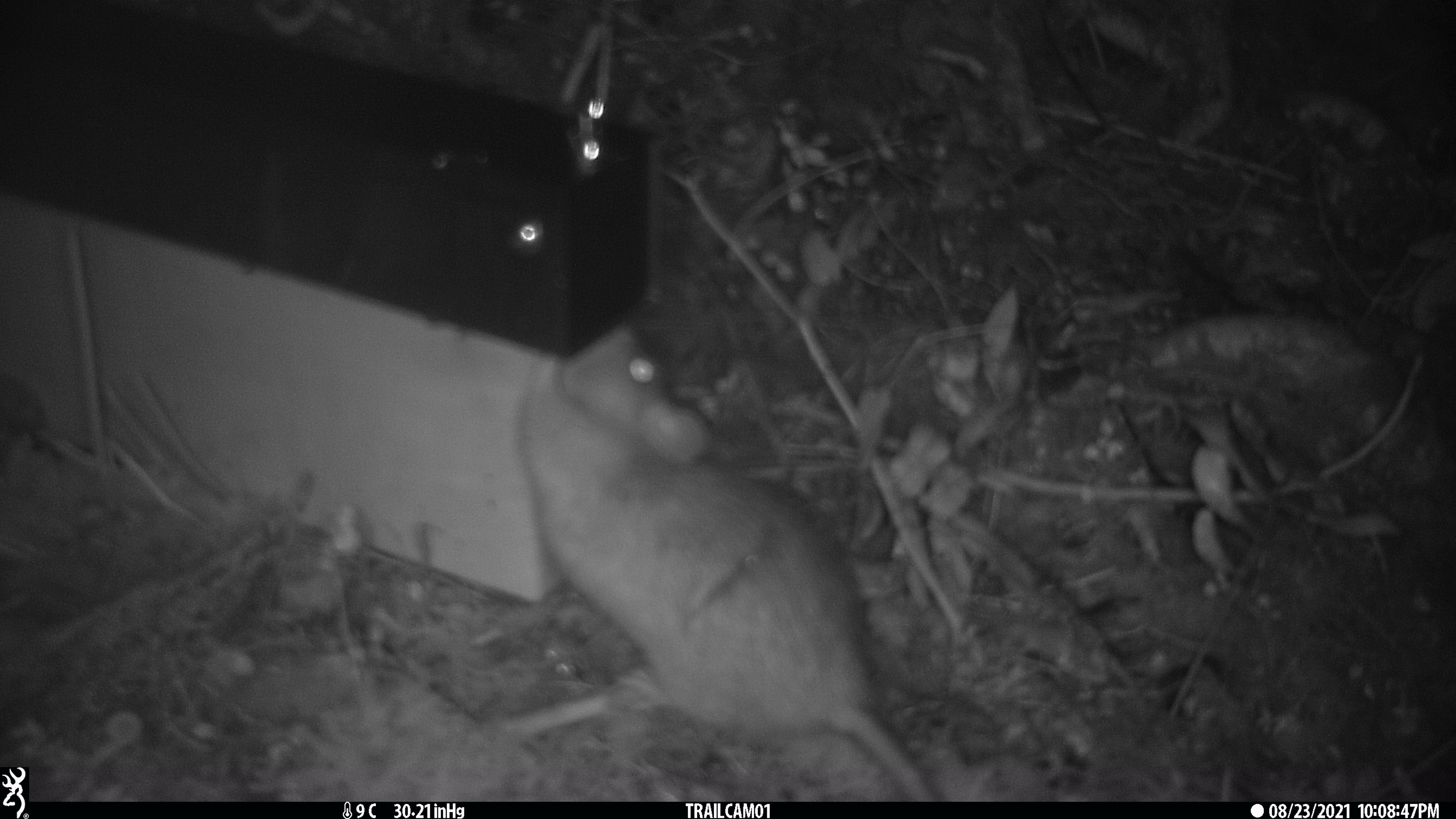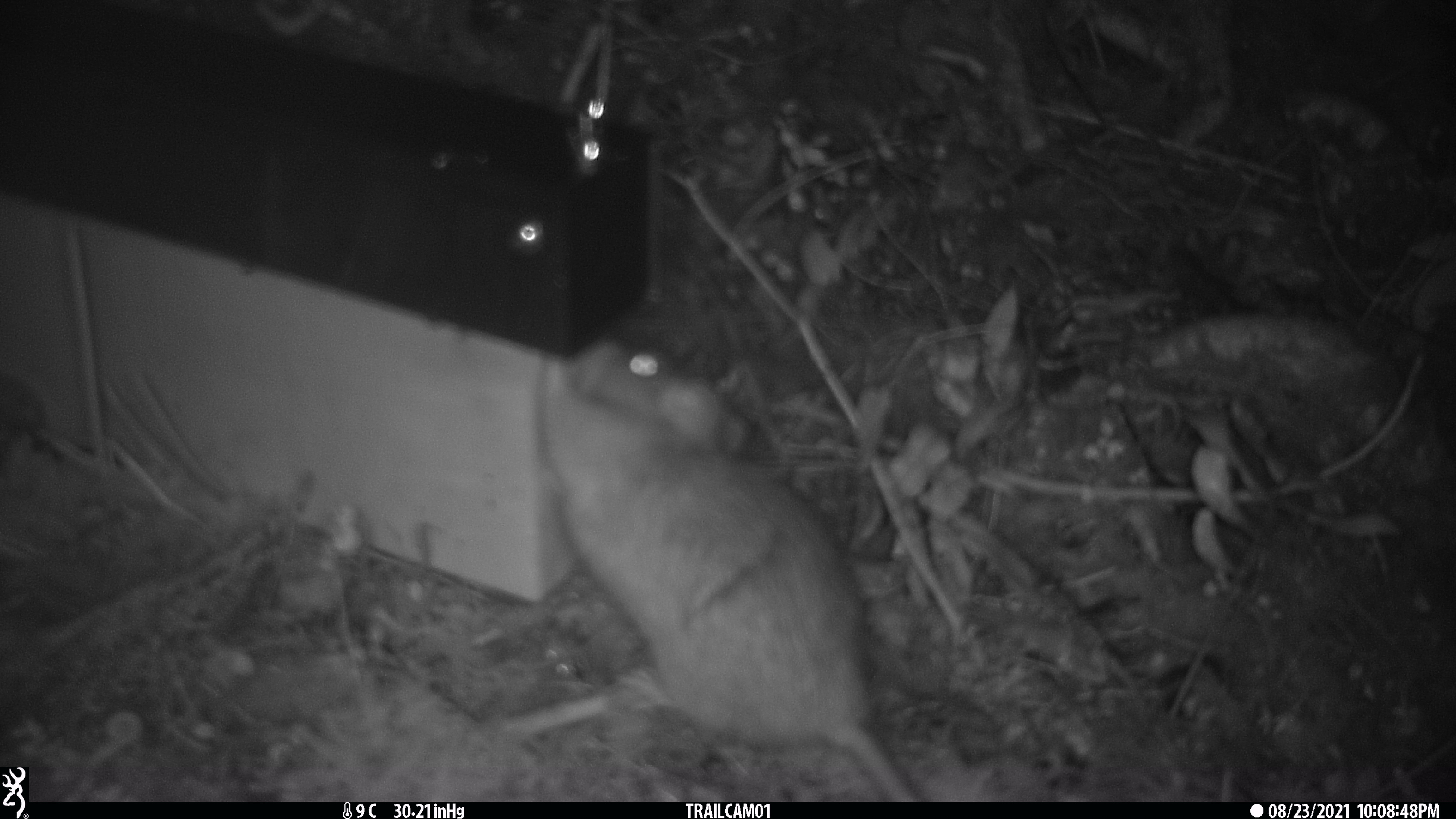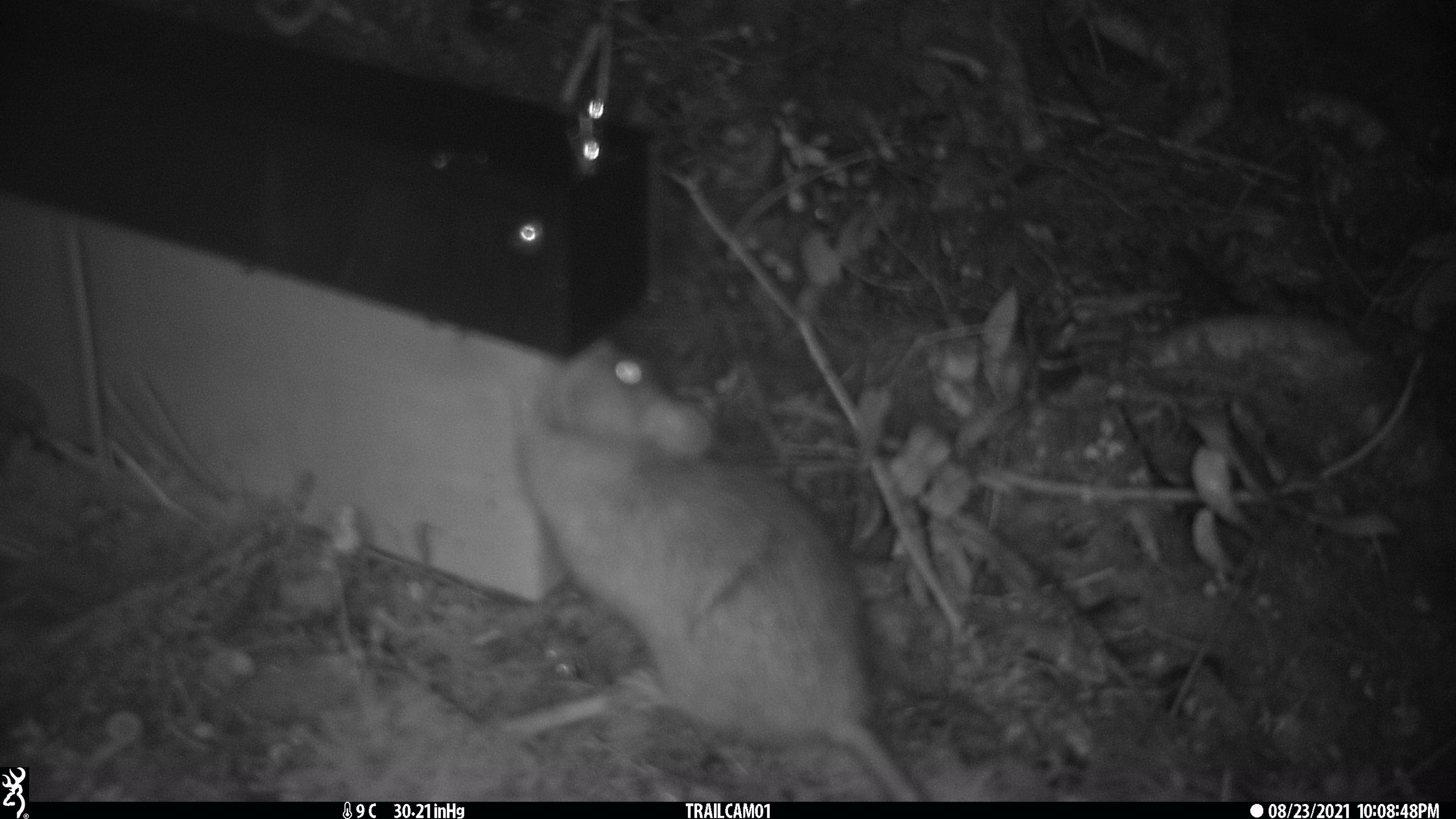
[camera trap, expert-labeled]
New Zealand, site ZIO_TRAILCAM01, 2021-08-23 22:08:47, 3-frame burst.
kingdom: Animalia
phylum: Chordata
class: Mammalia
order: Rodentia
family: Muridae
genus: Rattus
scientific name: Rattus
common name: rat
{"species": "rat (Rattus)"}